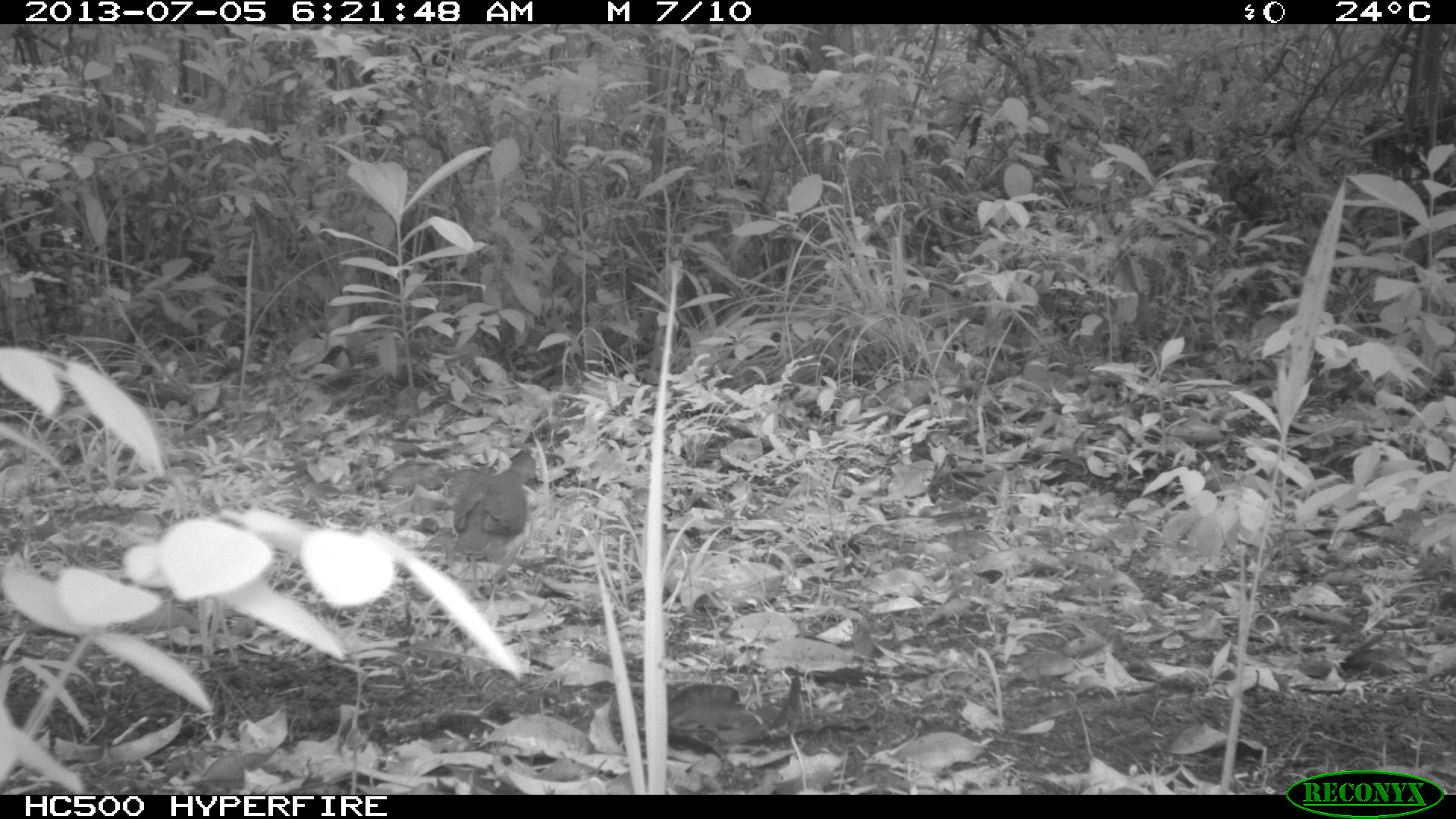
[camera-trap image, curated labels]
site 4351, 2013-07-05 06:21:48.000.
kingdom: Animalia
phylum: Chordata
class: Aves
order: Columbiformes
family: Columbidae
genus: Leptotila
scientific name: Leptotila plumbeiceps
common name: gray-headed dove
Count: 1.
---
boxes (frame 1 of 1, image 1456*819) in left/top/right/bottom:
leptotila plumbeiceps: 448/451/544/566